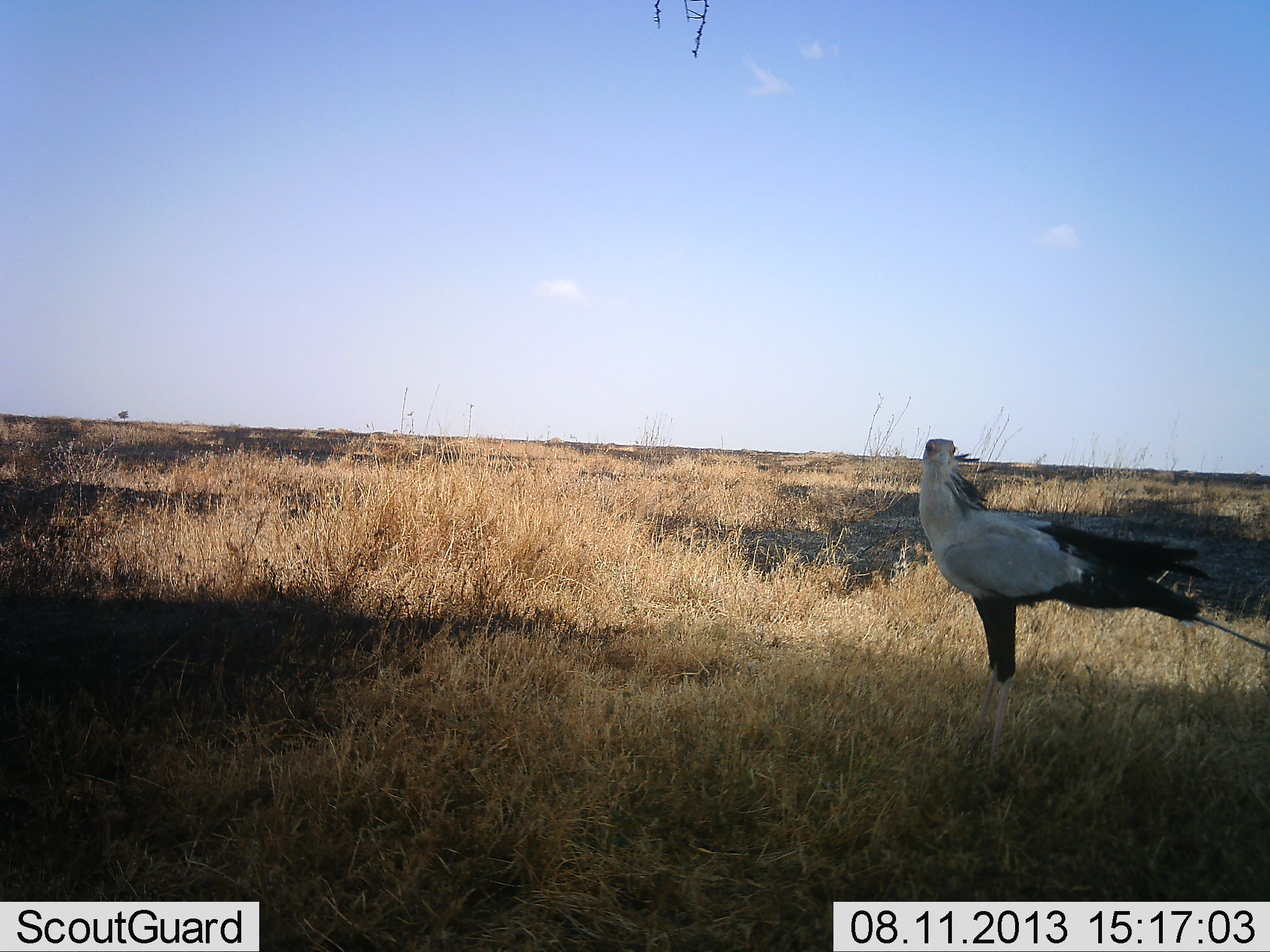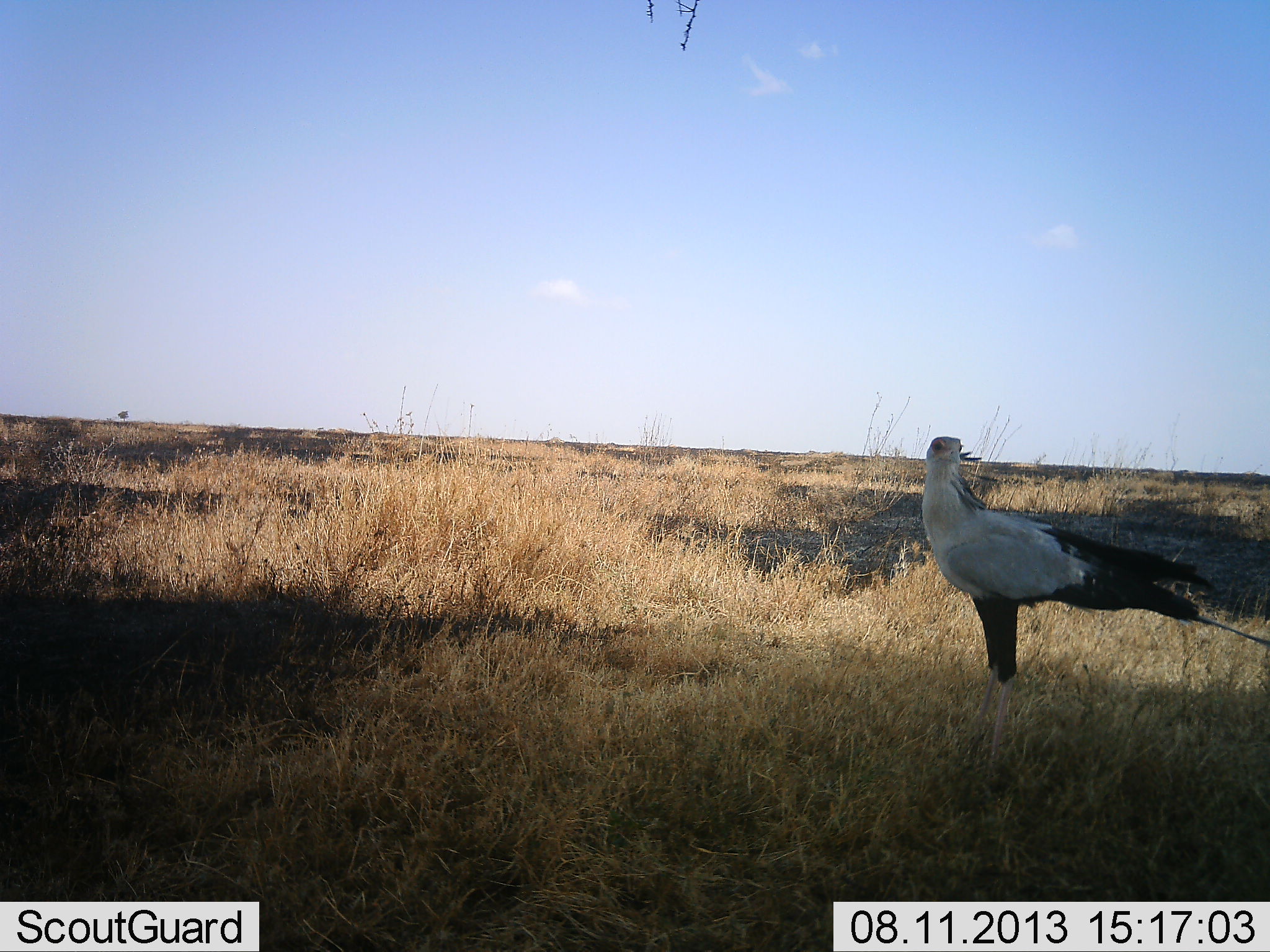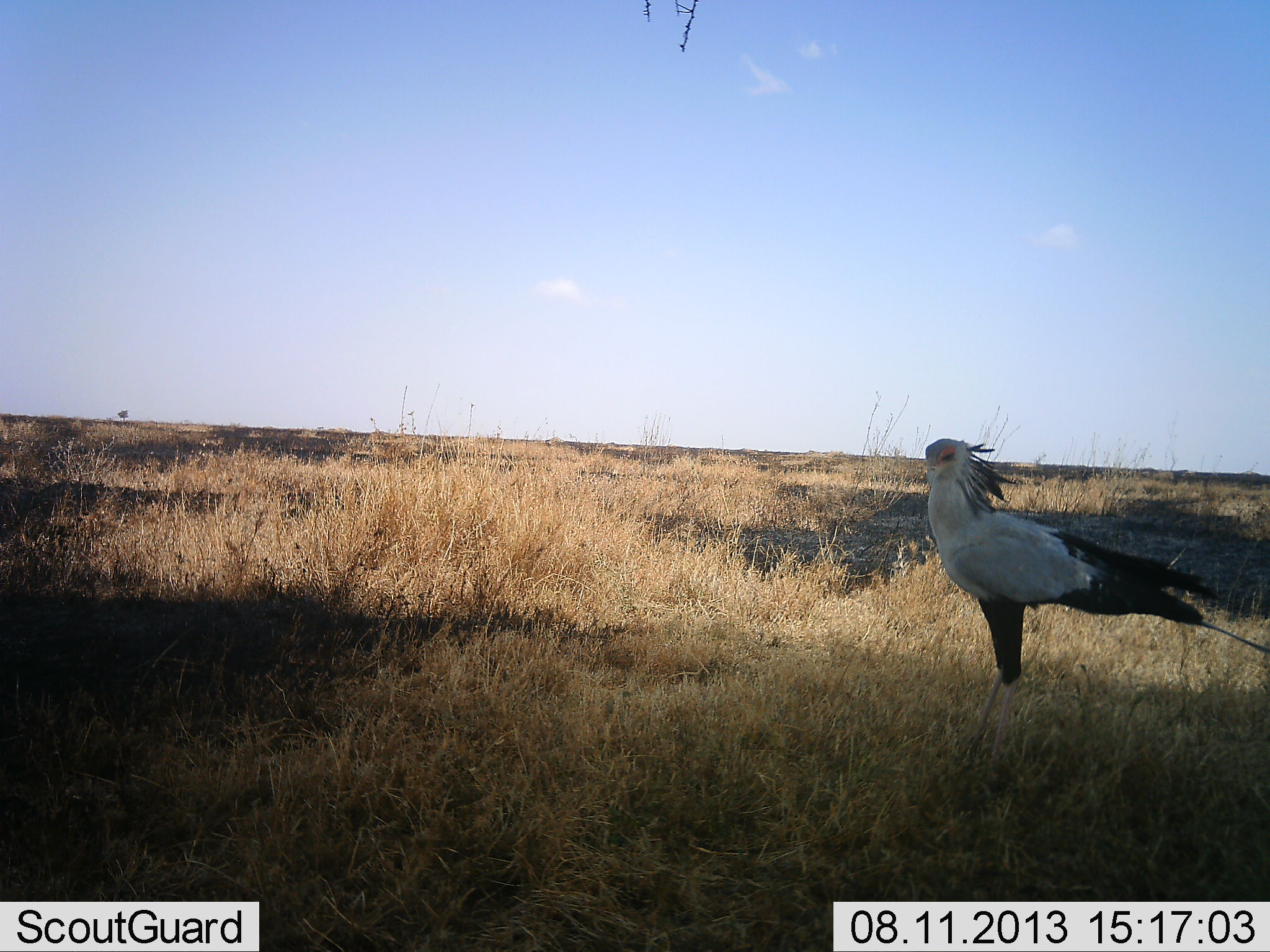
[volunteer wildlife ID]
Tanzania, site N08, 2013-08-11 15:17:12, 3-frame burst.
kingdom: Animalia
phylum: Chordata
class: Aves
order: Accipitriformes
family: Sagittariidae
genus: Sagittarius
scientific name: Sagittarius serpentarius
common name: secretary bird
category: secretarybird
Secretarybird (secretary bird) (Sagittarius serpentarius), count 1. Behavior (volunteer vote fractions): standing 100%, resting 0%, moving 0%, interacting 0%. Young present (vote fraction): 0%. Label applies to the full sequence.